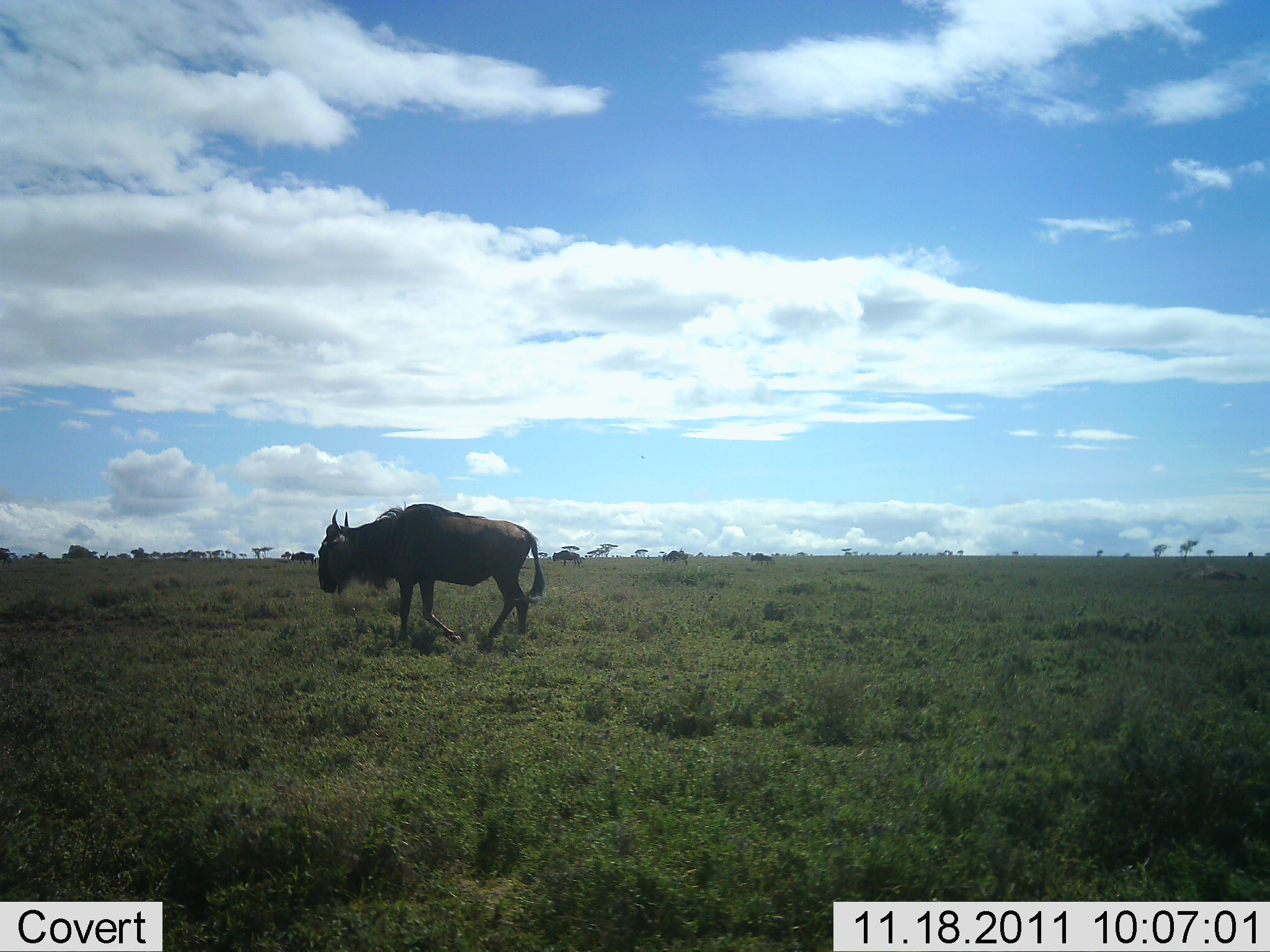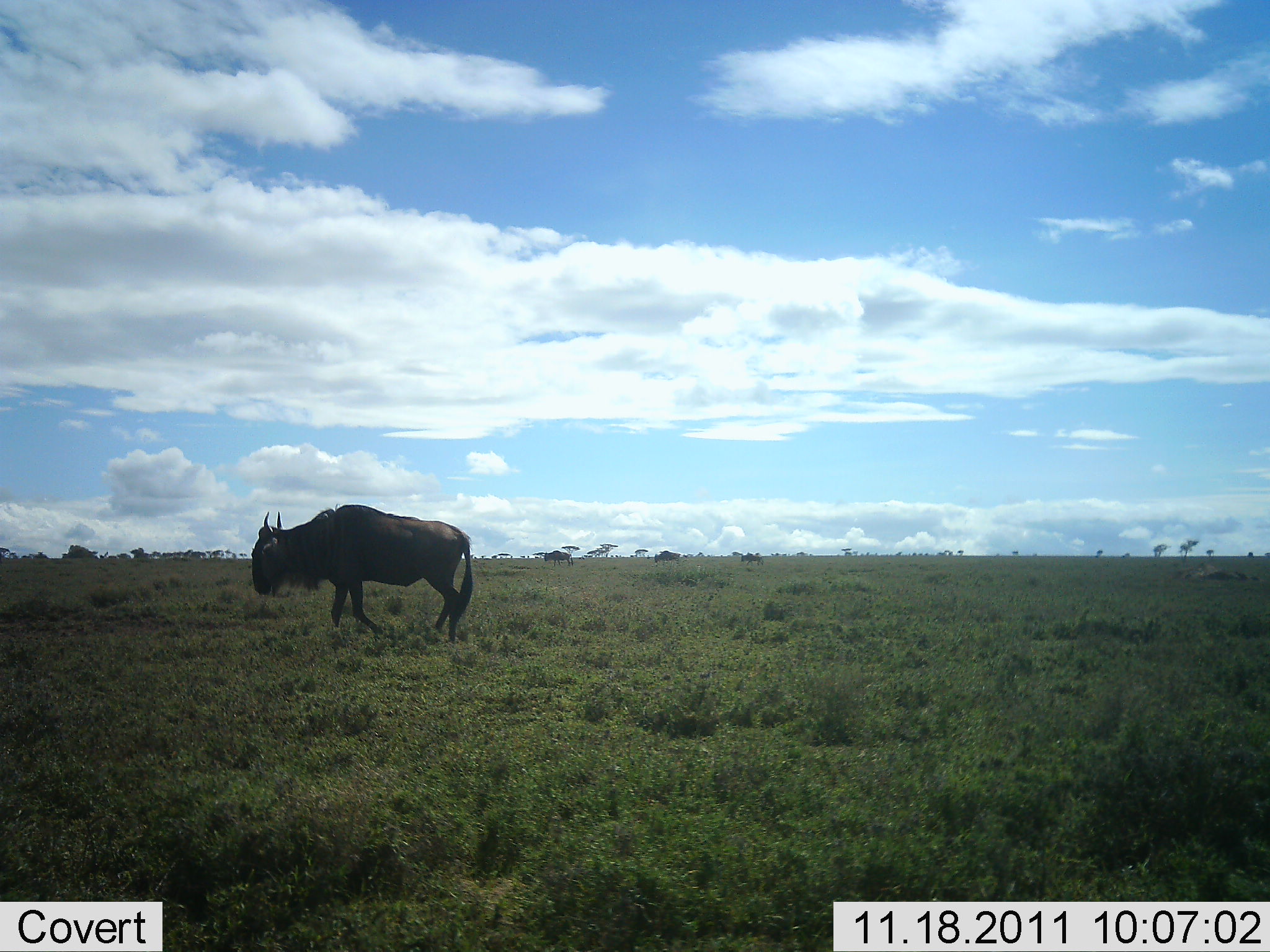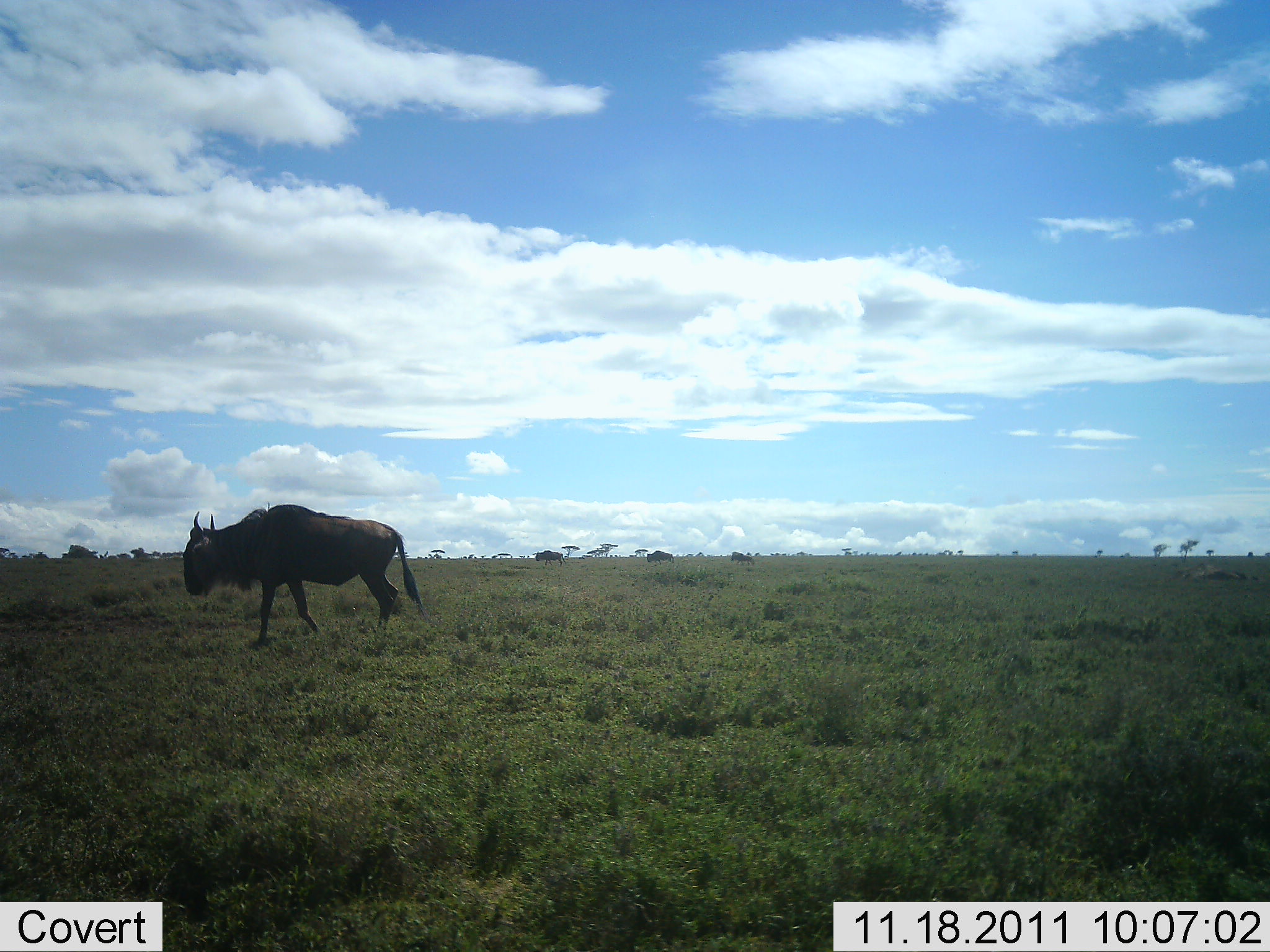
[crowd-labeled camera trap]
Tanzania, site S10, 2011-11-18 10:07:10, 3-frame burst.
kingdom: Animalia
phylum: Chordata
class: Mammalia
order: Artiodactyla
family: Bovidae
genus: Connochaetes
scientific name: Connochaetes taurinus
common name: blue wildebeest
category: wildebeest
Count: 4.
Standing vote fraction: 9%.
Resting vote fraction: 0%.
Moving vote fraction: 100%.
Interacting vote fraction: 0%.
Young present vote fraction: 0%.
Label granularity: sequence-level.